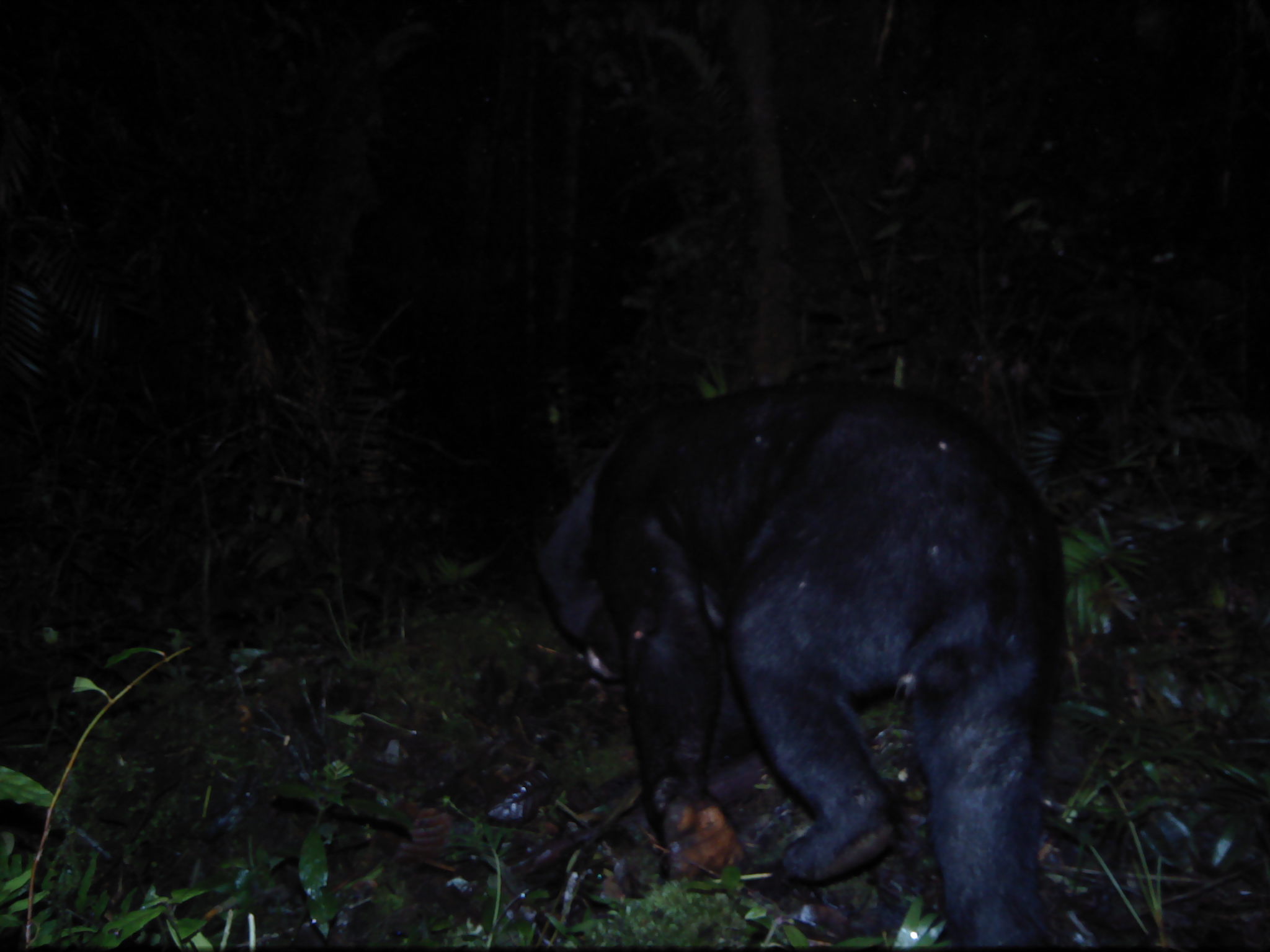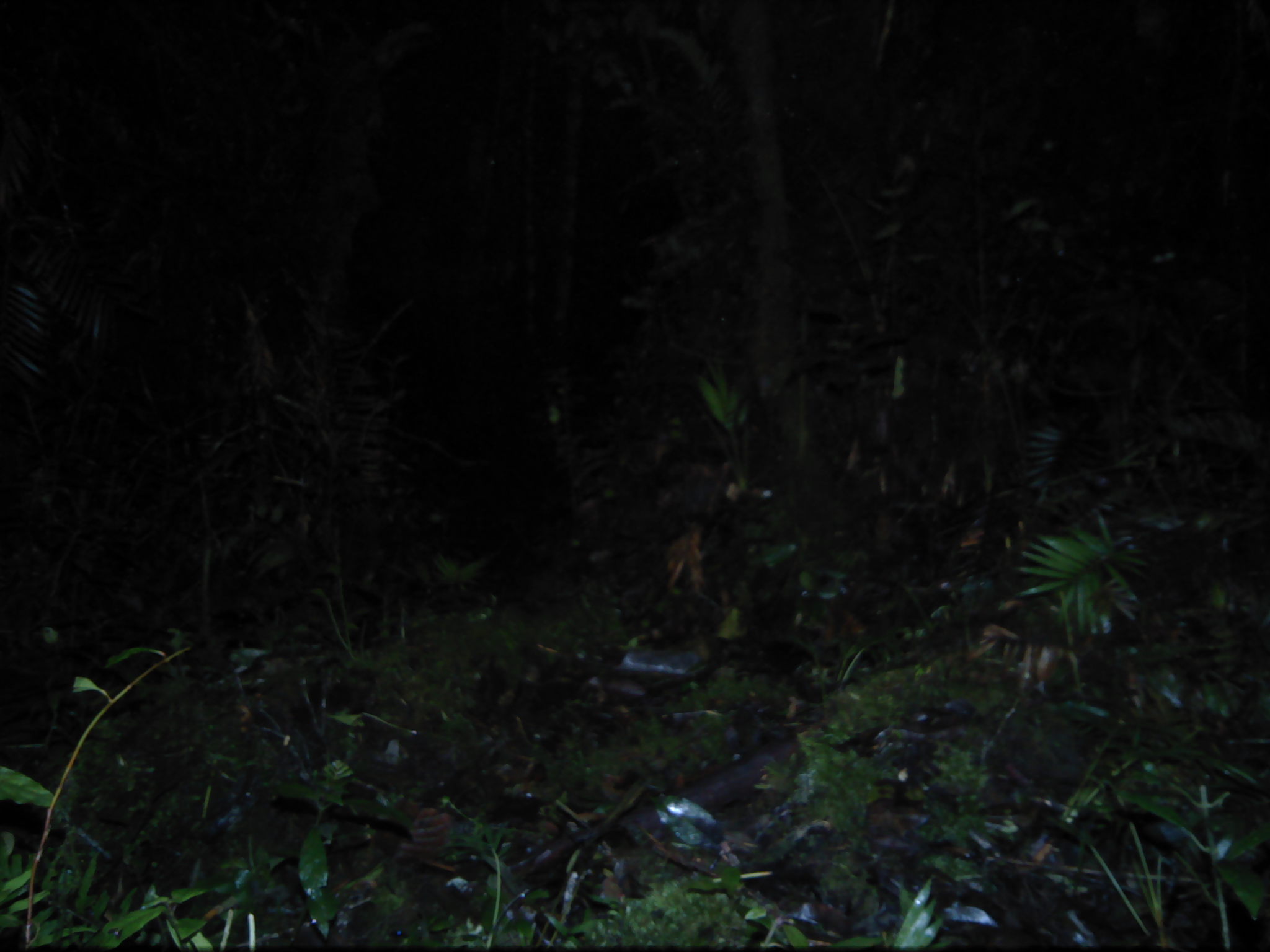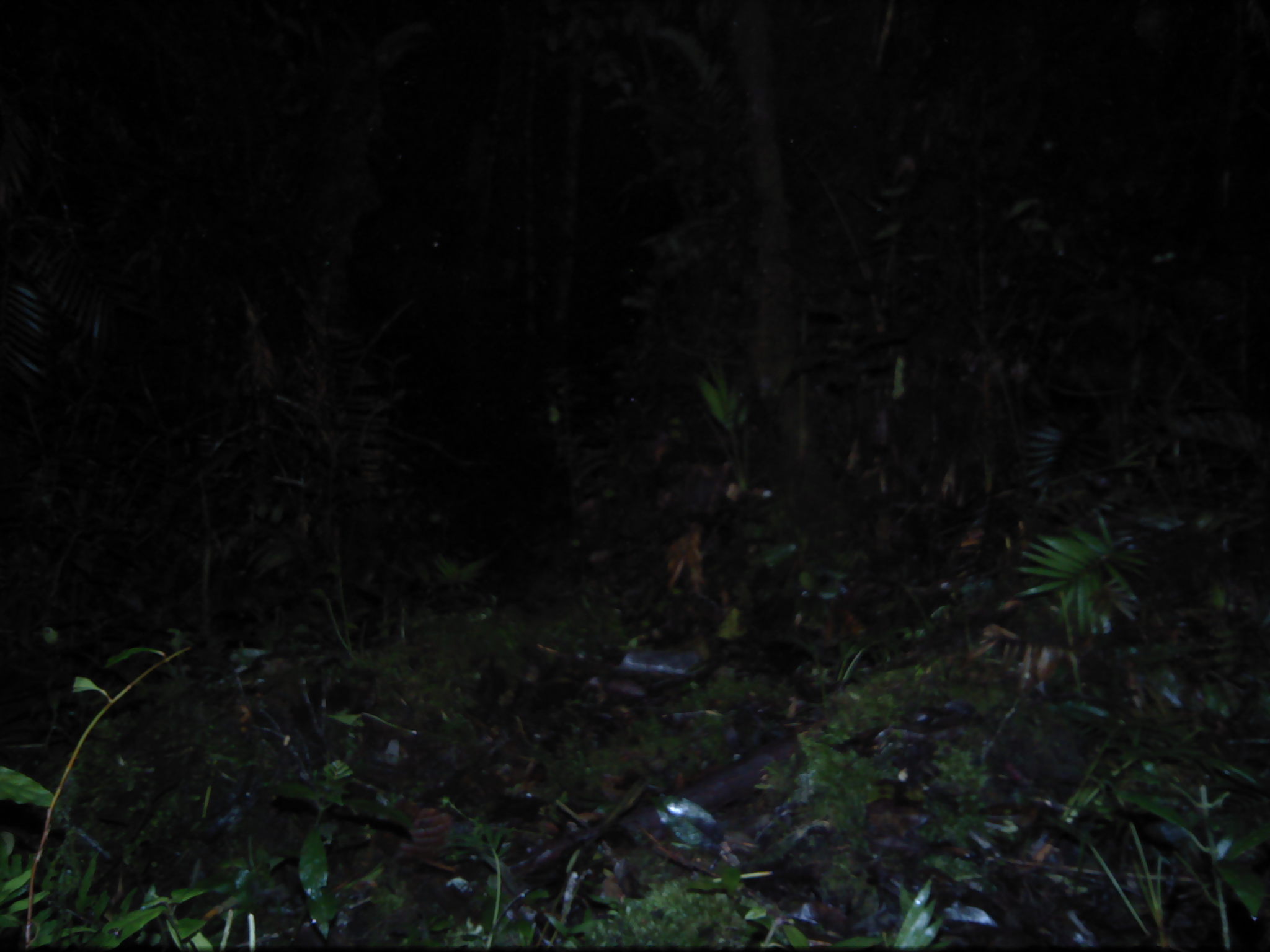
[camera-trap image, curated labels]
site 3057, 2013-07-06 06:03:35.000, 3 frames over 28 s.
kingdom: Animalia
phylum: Chordata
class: Mammalia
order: Carnivora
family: Ursidae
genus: Helarctos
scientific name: Helarctos malayanus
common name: sun bear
Helarctos malayanus (sun bear), count 1.